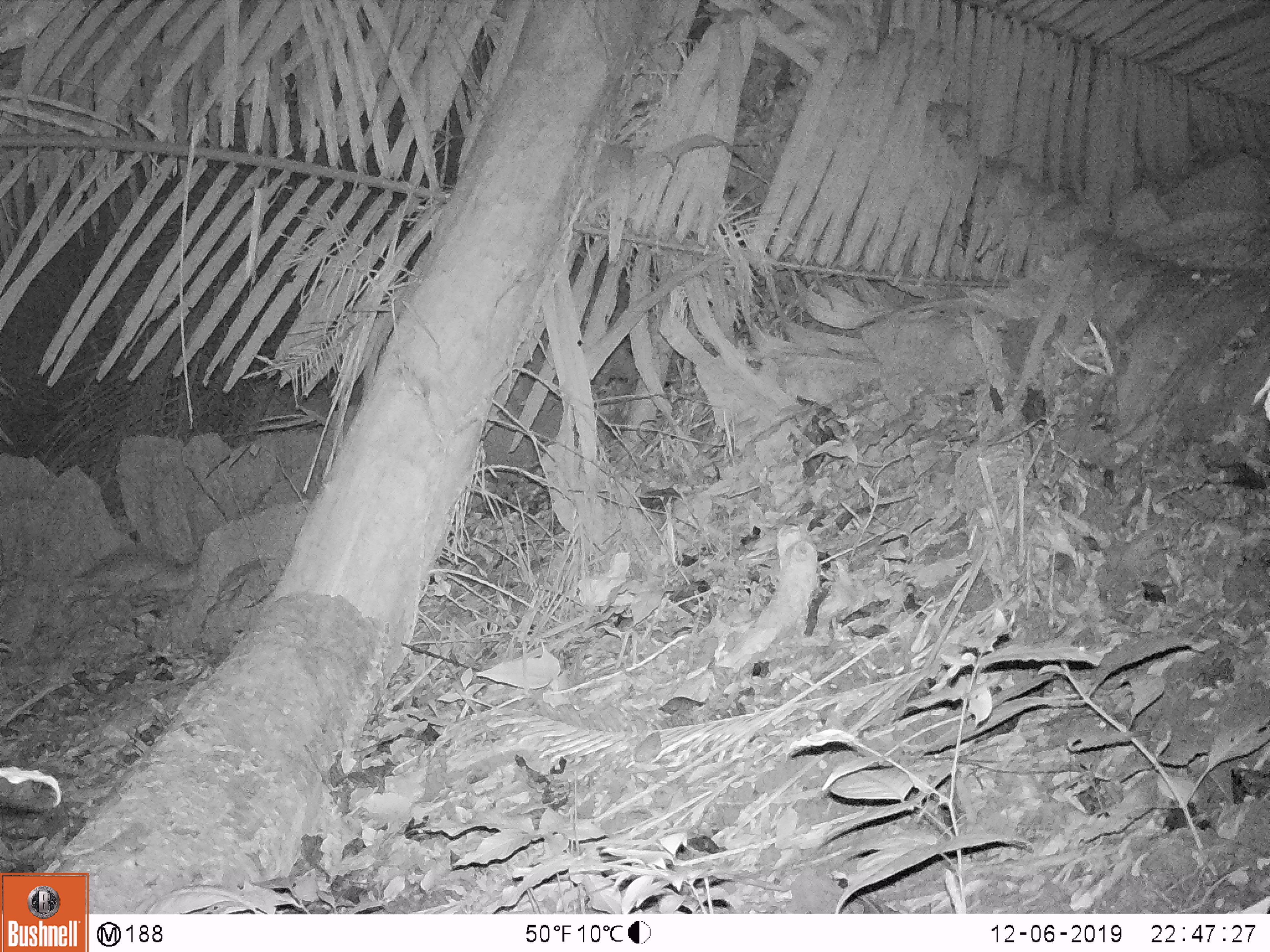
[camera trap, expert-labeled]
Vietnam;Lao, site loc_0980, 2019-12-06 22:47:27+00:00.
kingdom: Animalia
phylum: Chordata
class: Mammalia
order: Rodentia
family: Hystricidae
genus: Atherurus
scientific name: Atherurus macrourus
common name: asiatic brush-tailed porcupine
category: asiatic brush tailed porcupine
Asiatic brush tailed porcupine (asiatic brush-tailed porcupine) (Atherurus macrourus). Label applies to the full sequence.